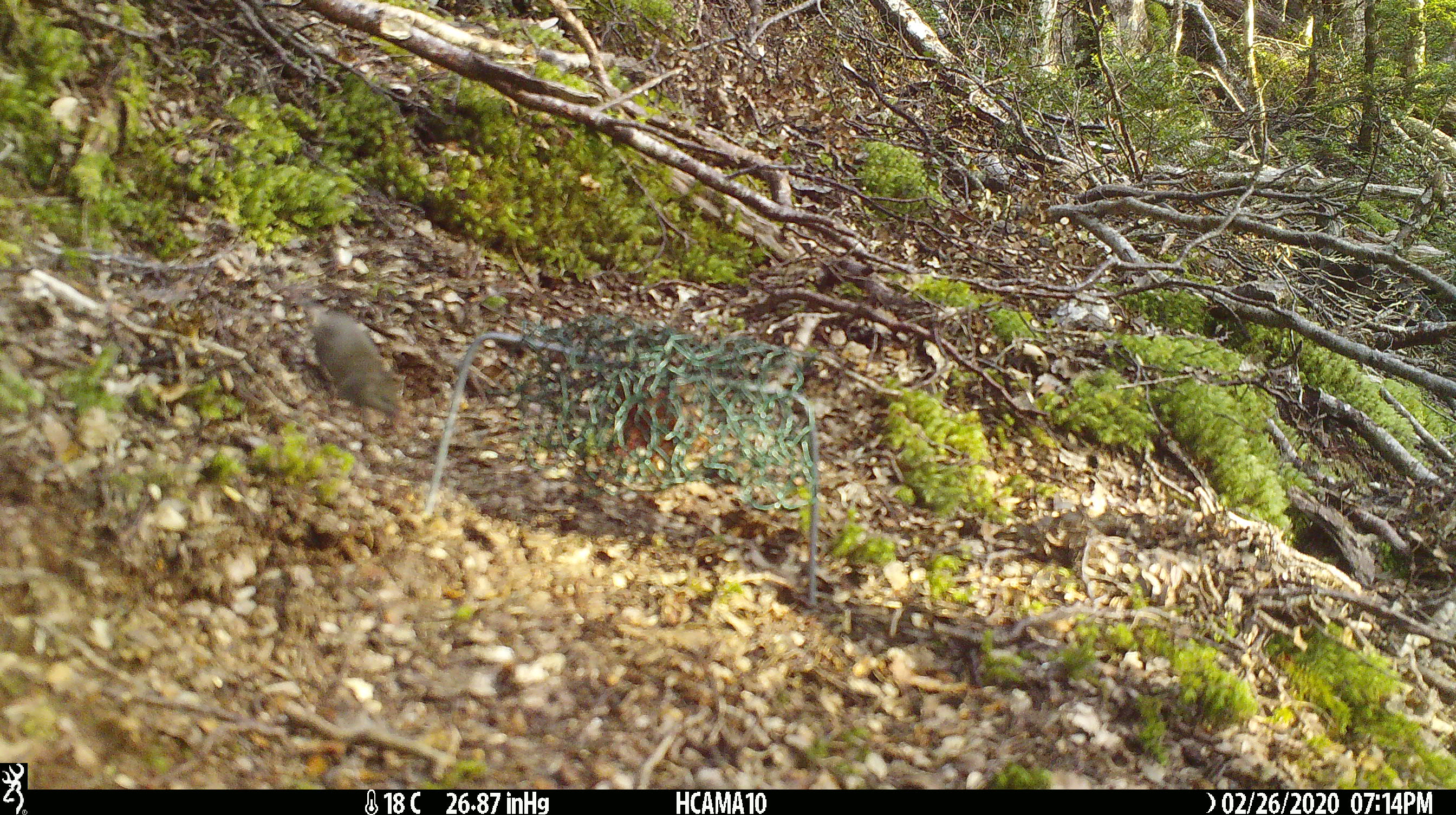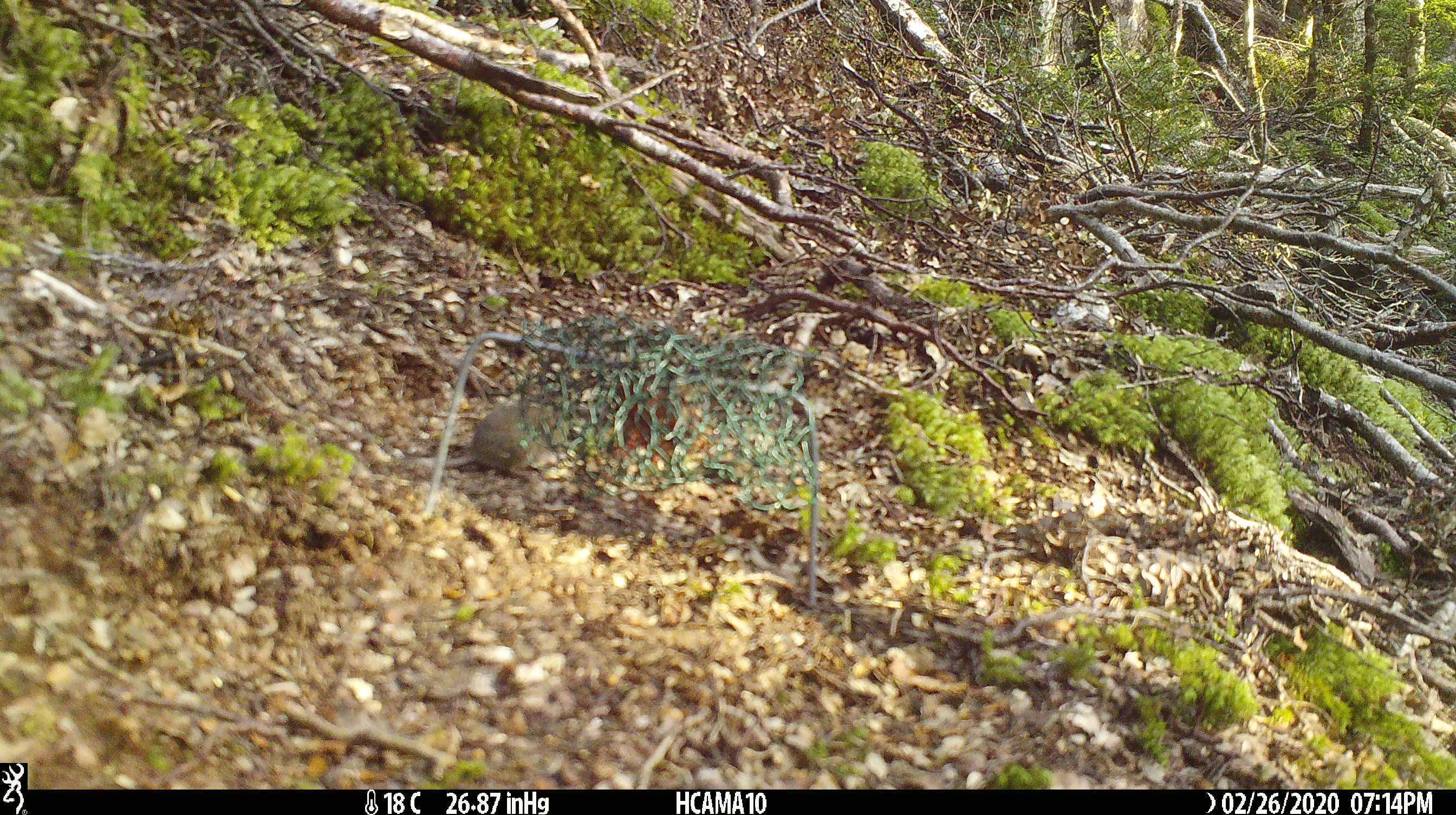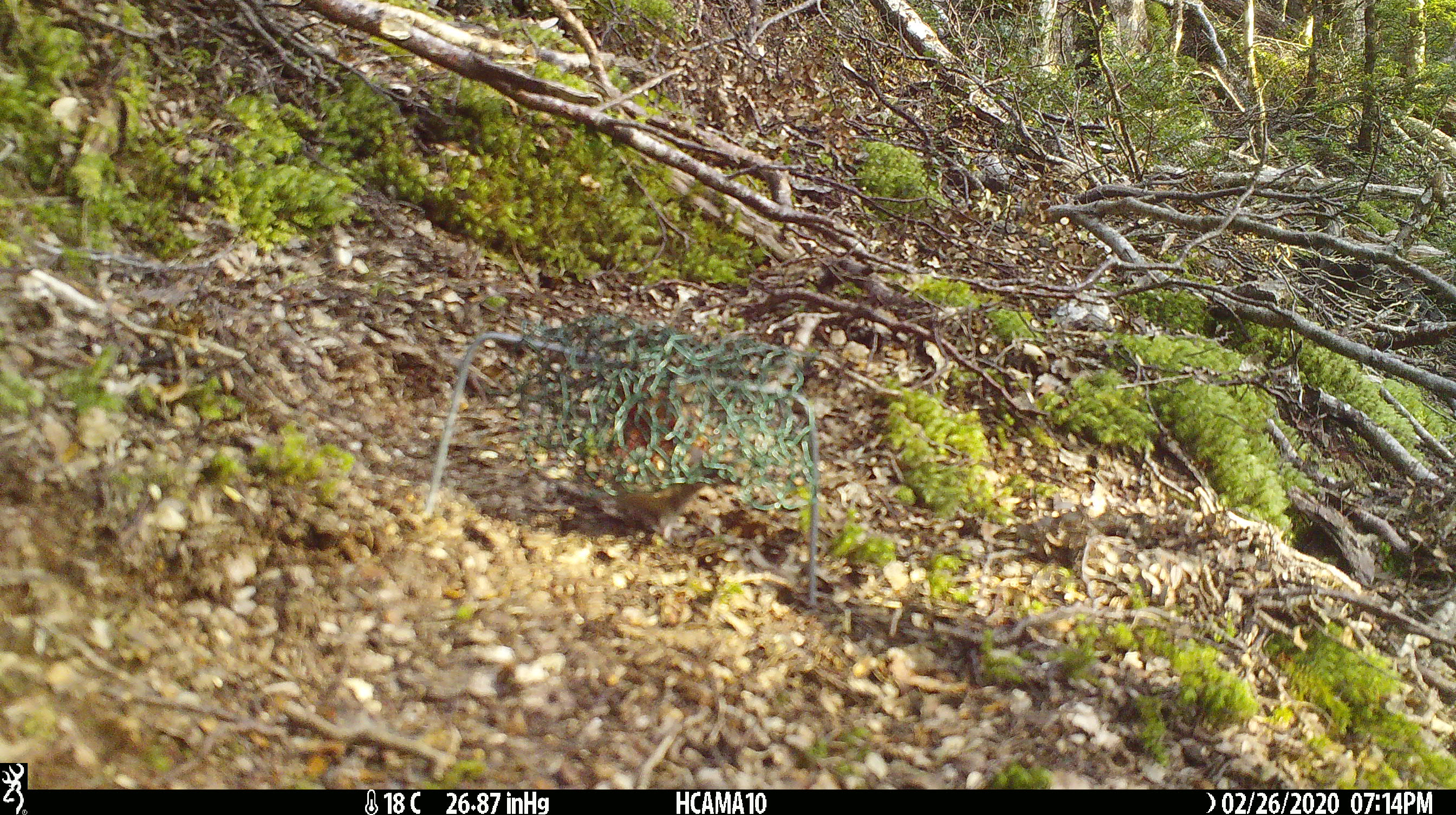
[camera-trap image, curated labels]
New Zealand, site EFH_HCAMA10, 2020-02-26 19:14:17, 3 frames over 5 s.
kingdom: Animalia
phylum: Chordata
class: Mammalia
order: Rodentia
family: Muridae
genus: Mus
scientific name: Mus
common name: mouse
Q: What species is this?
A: Mouse (Mus).